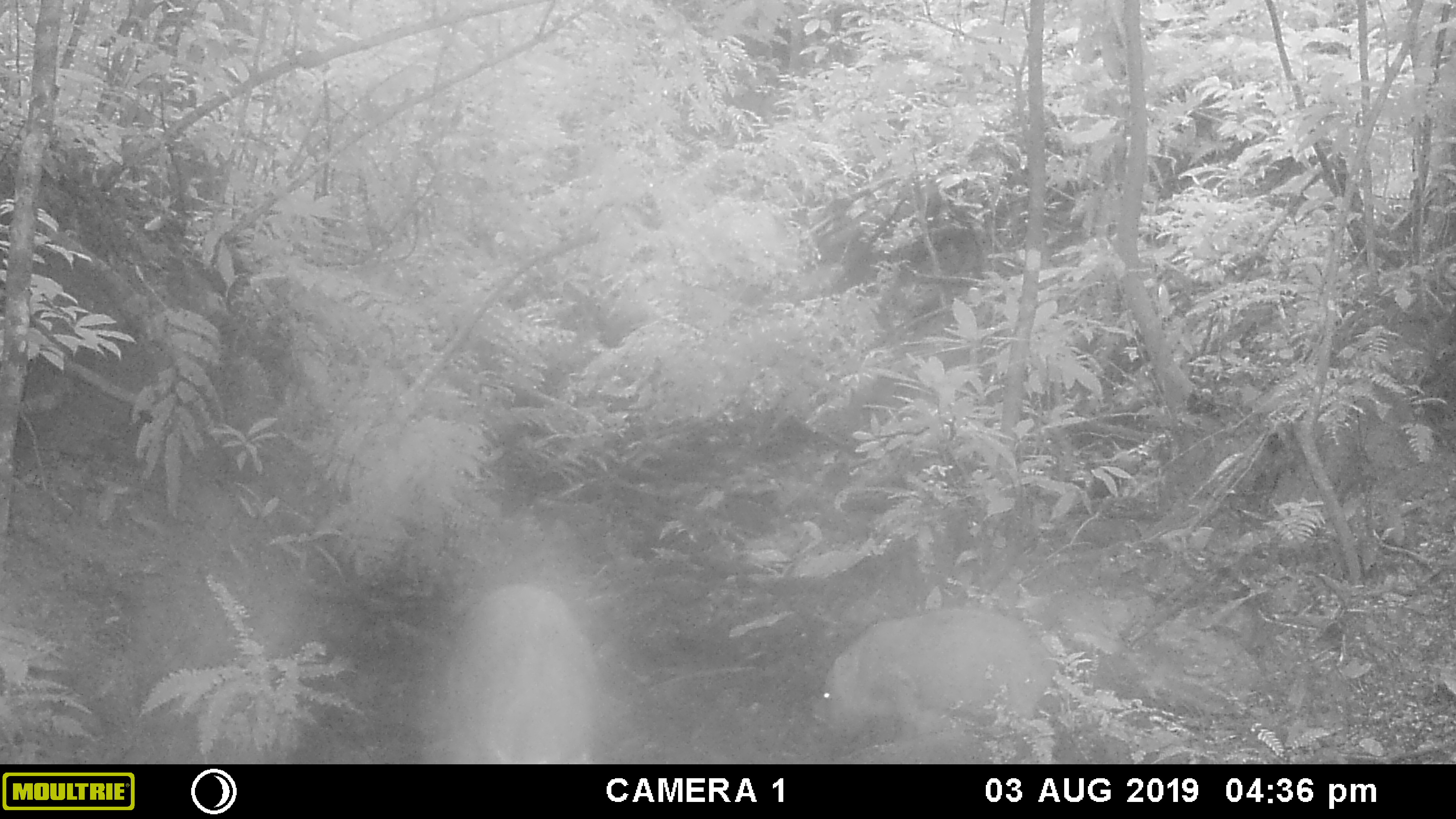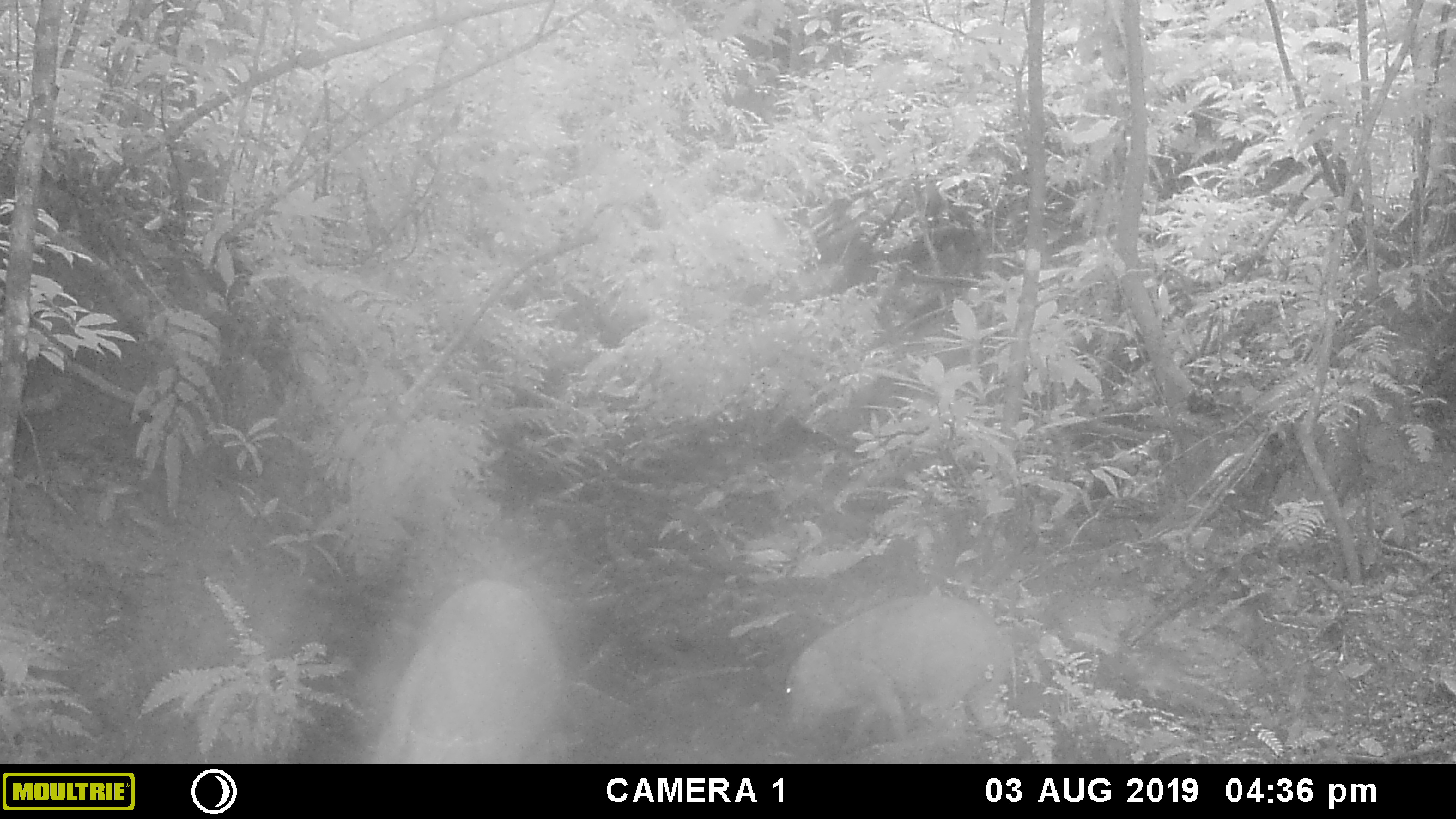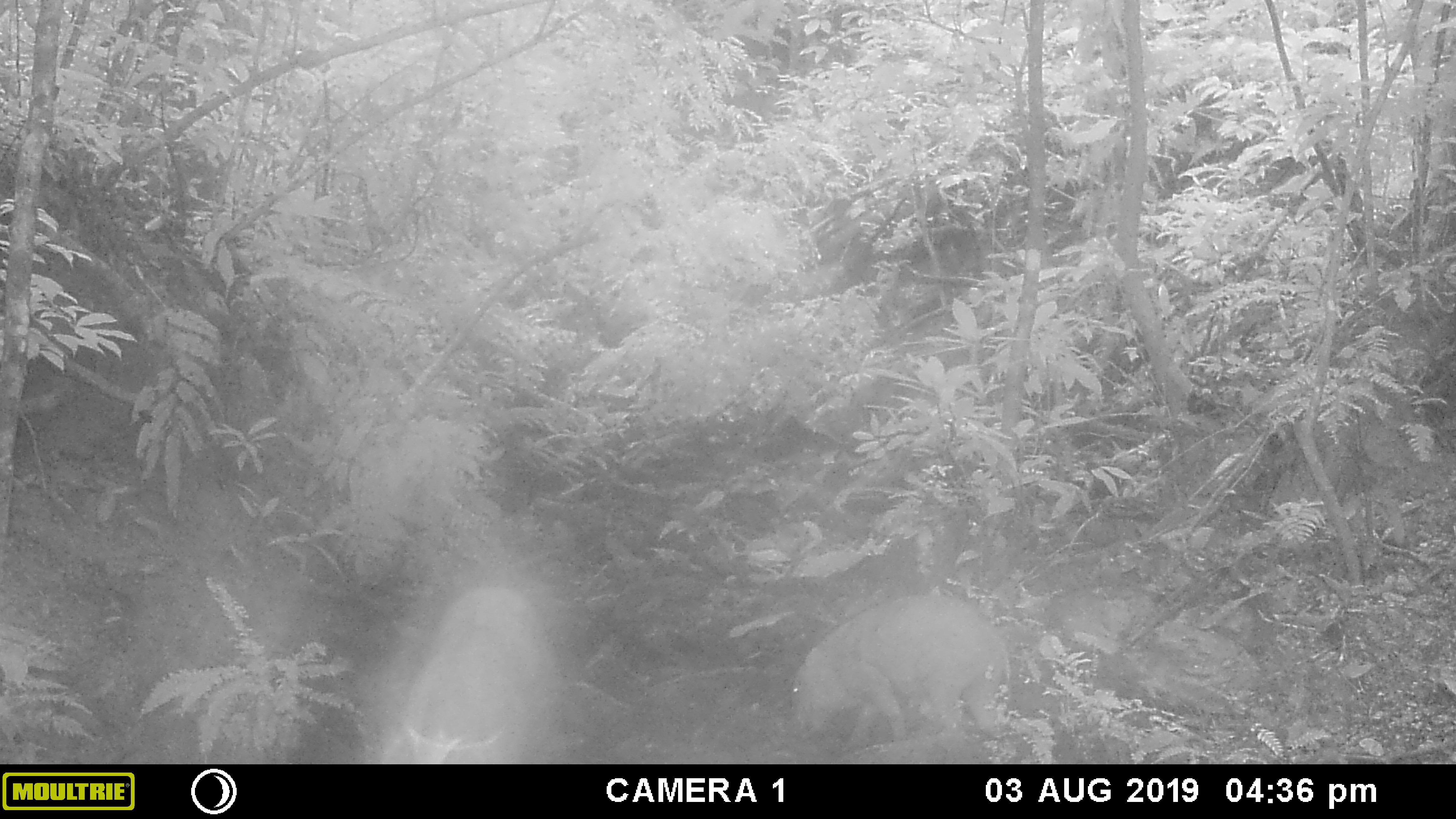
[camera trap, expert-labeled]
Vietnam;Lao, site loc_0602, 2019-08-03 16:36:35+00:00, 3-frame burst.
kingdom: Animalia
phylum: Chordata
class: Mammalia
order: Artiodactyla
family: Suidae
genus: Sus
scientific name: Sus scrofa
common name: eurasian wild pig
Eurasian wild pig (Sus scrofa). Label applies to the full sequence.